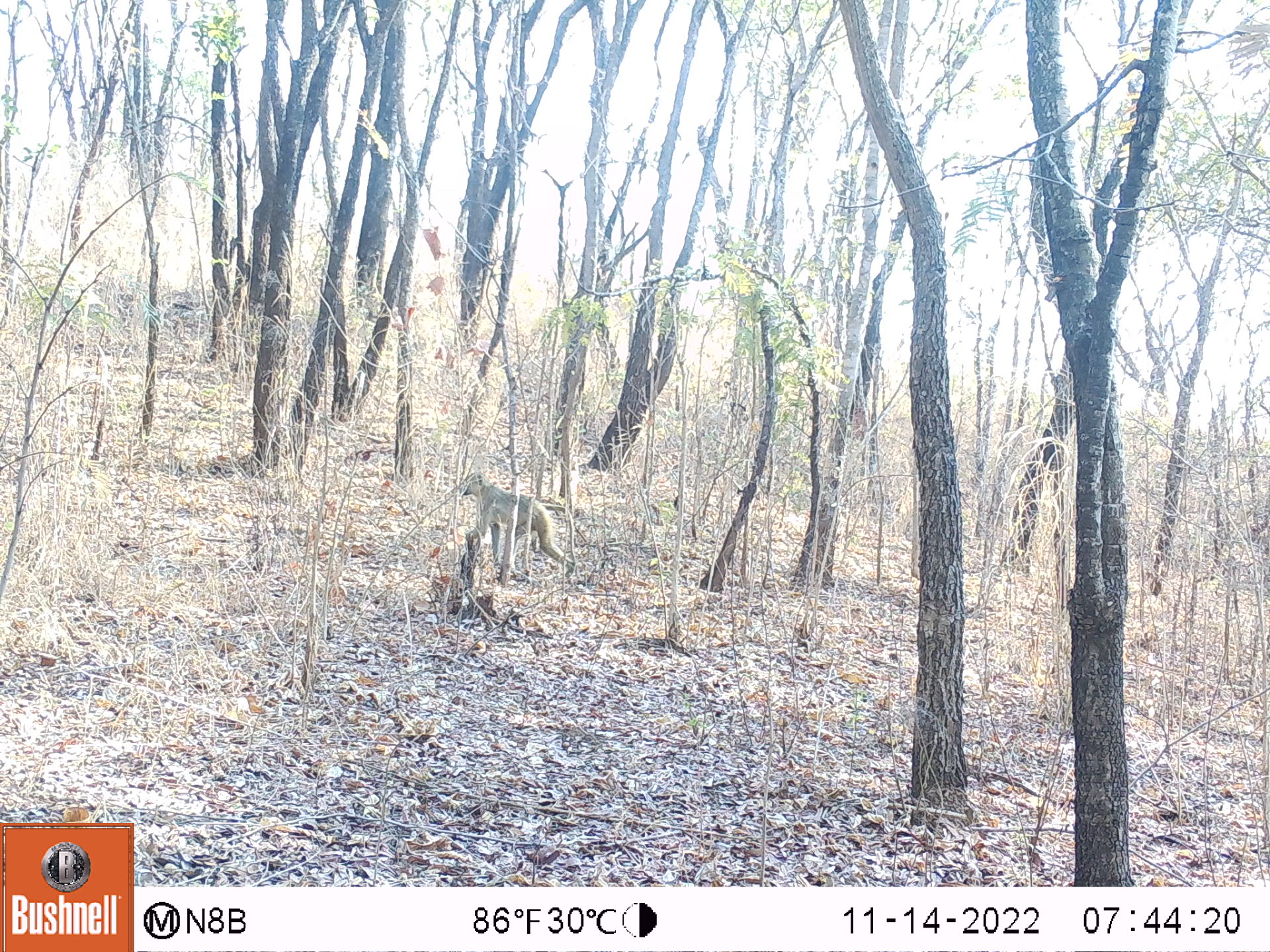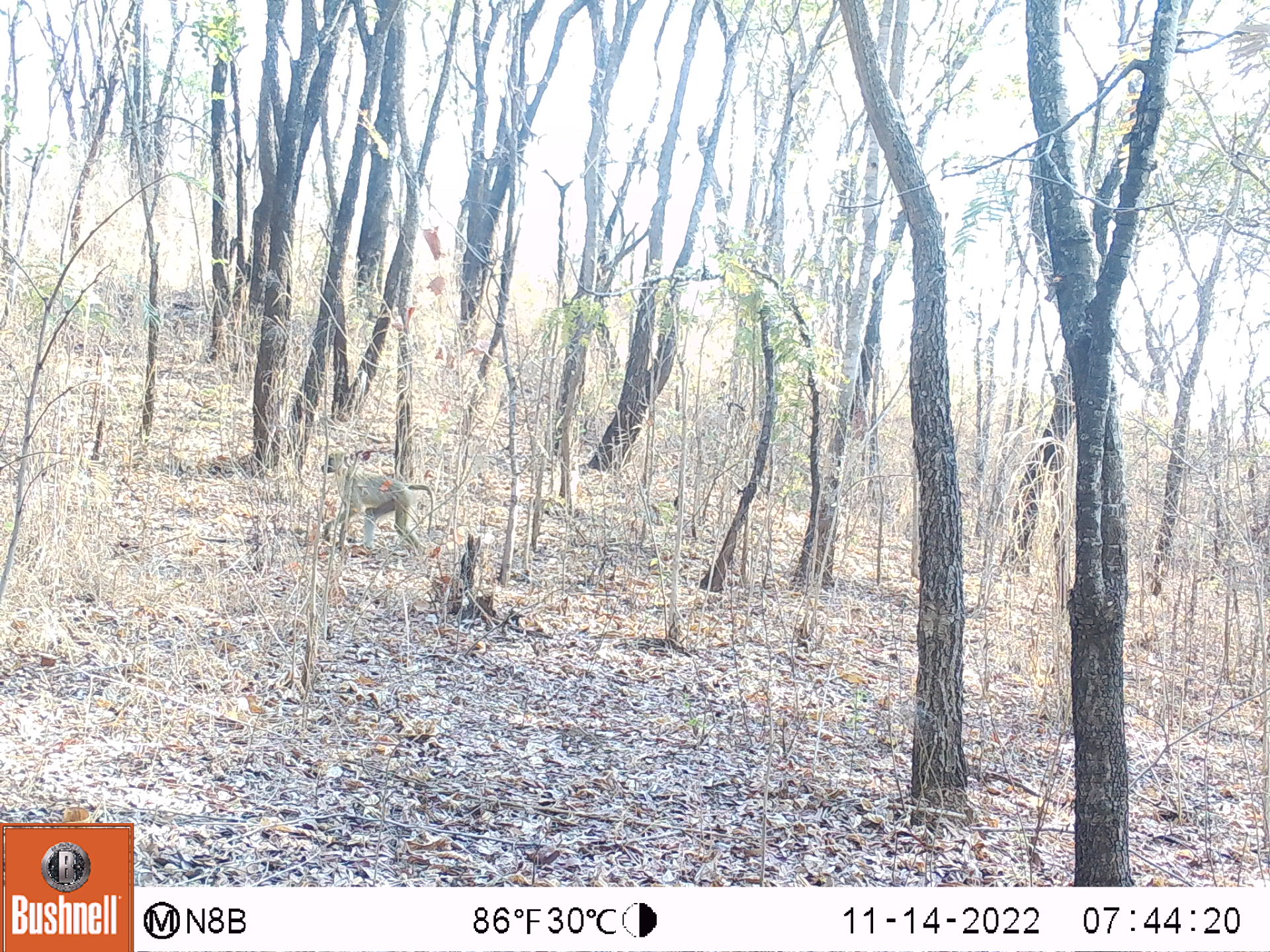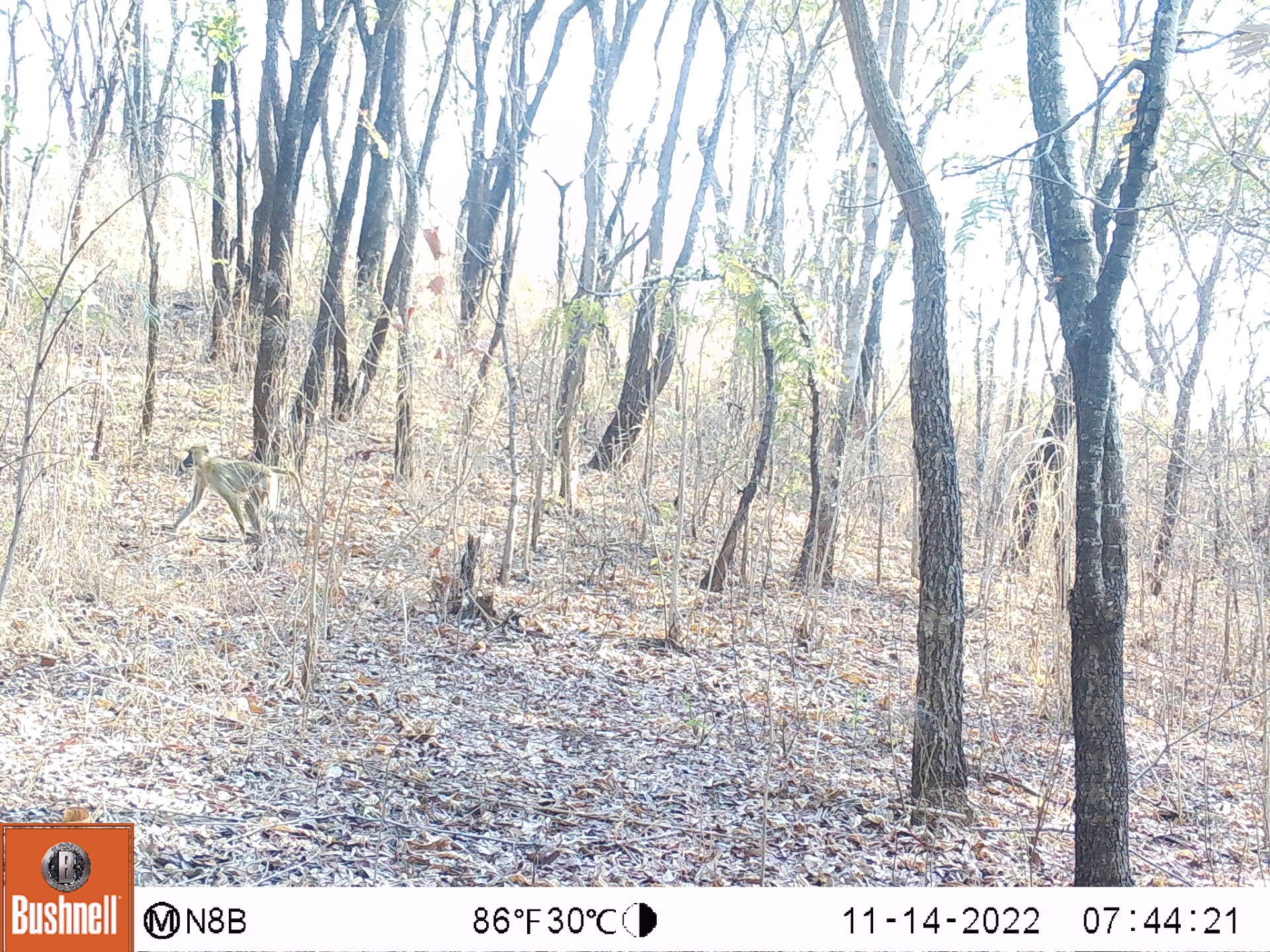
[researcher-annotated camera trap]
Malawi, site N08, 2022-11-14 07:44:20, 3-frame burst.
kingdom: Animalia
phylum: Chordata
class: Mammalia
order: Primates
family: Cercopithecidae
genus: Papio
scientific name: Papio cynocephalus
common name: yellow baboon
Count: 1.